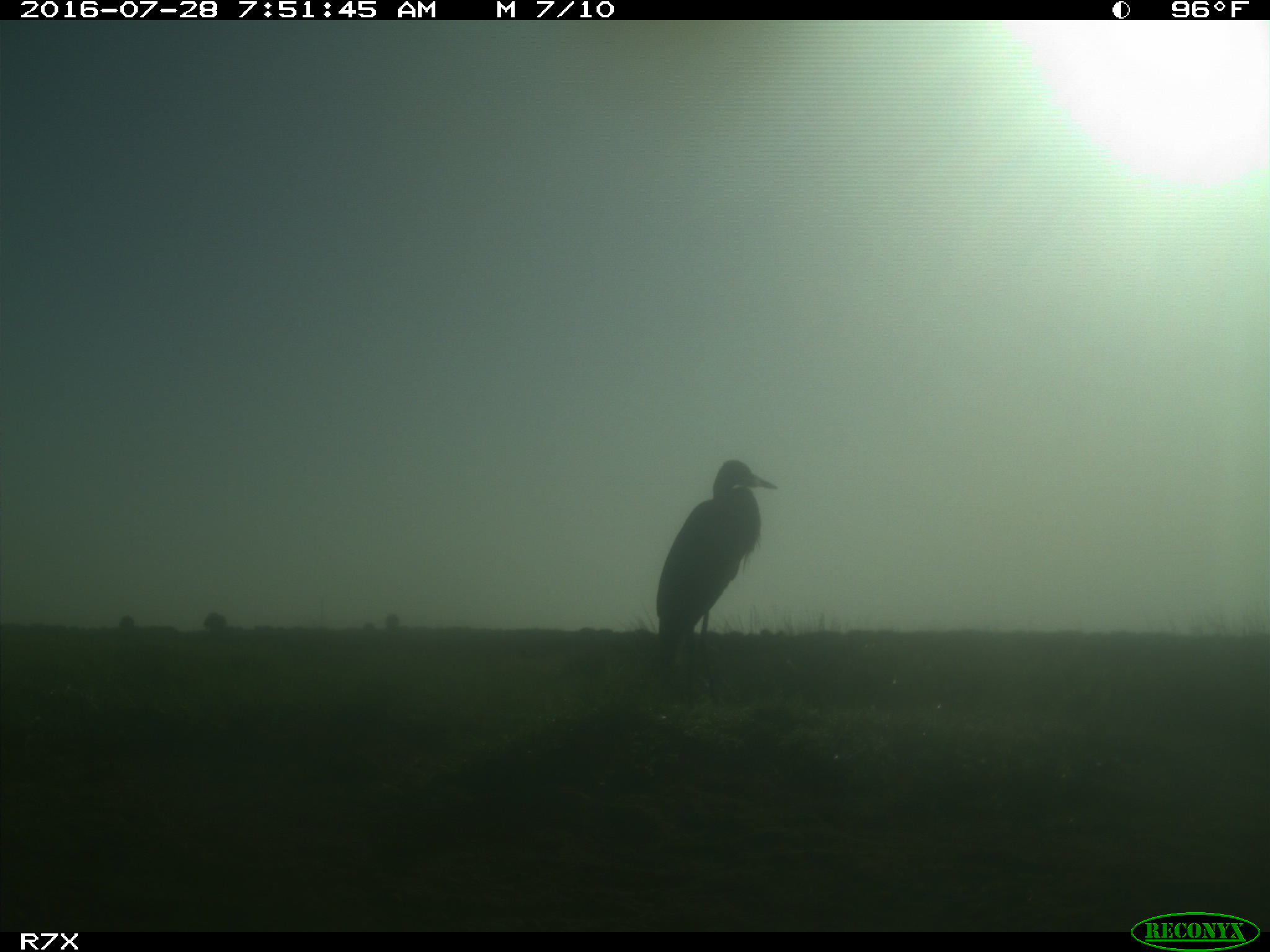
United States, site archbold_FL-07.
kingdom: Animalia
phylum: Chordata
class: Aves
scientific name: Aves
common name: birds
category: unidentified bird